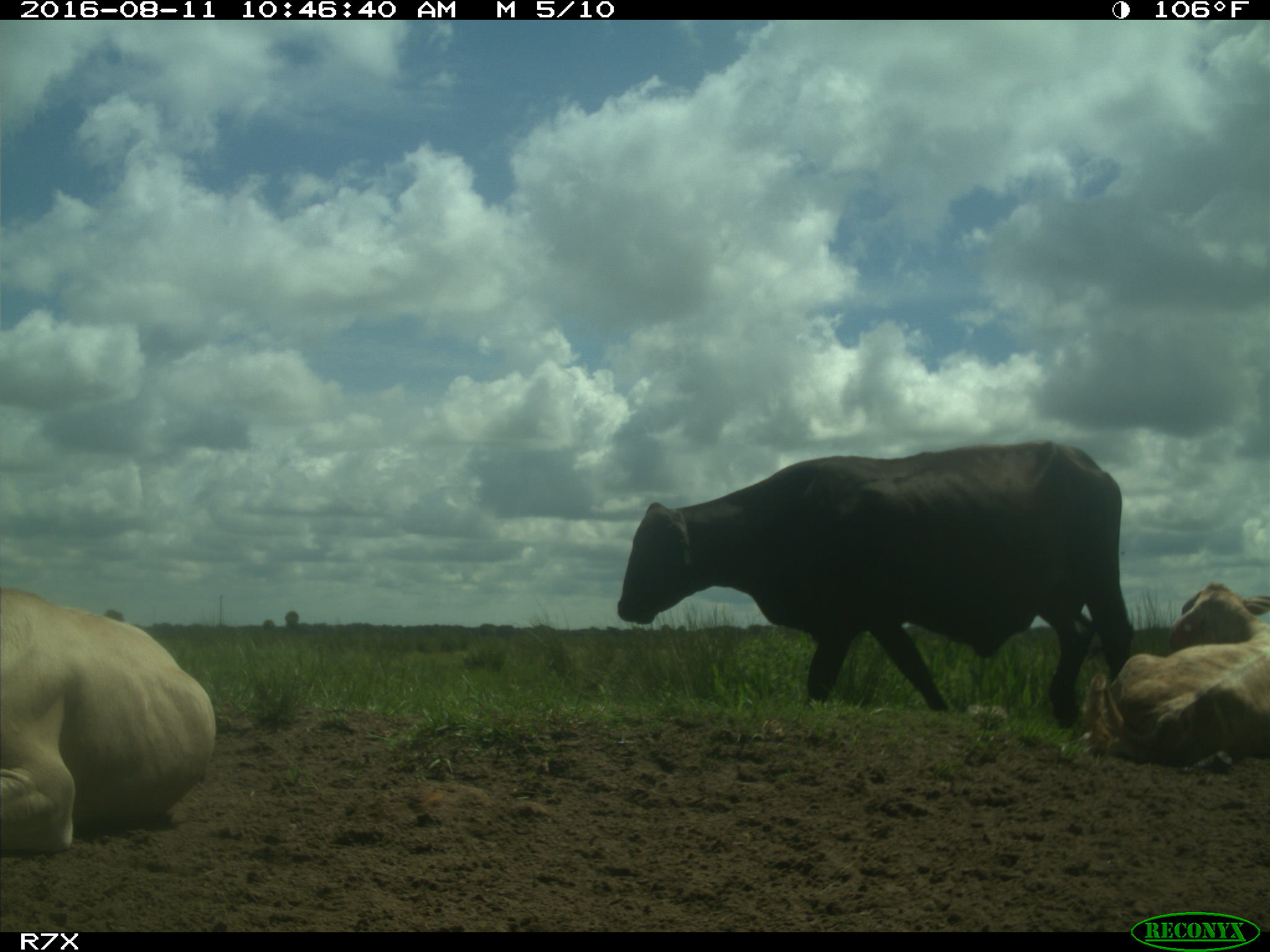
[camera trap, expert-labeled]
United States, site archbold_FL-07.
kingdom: Animalia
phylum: Chordata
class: Mammalia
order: Artiodactyla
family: Bovidae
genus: Bos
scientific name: Bos taurus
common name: domestic cow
Bos taurus (domestic cow).